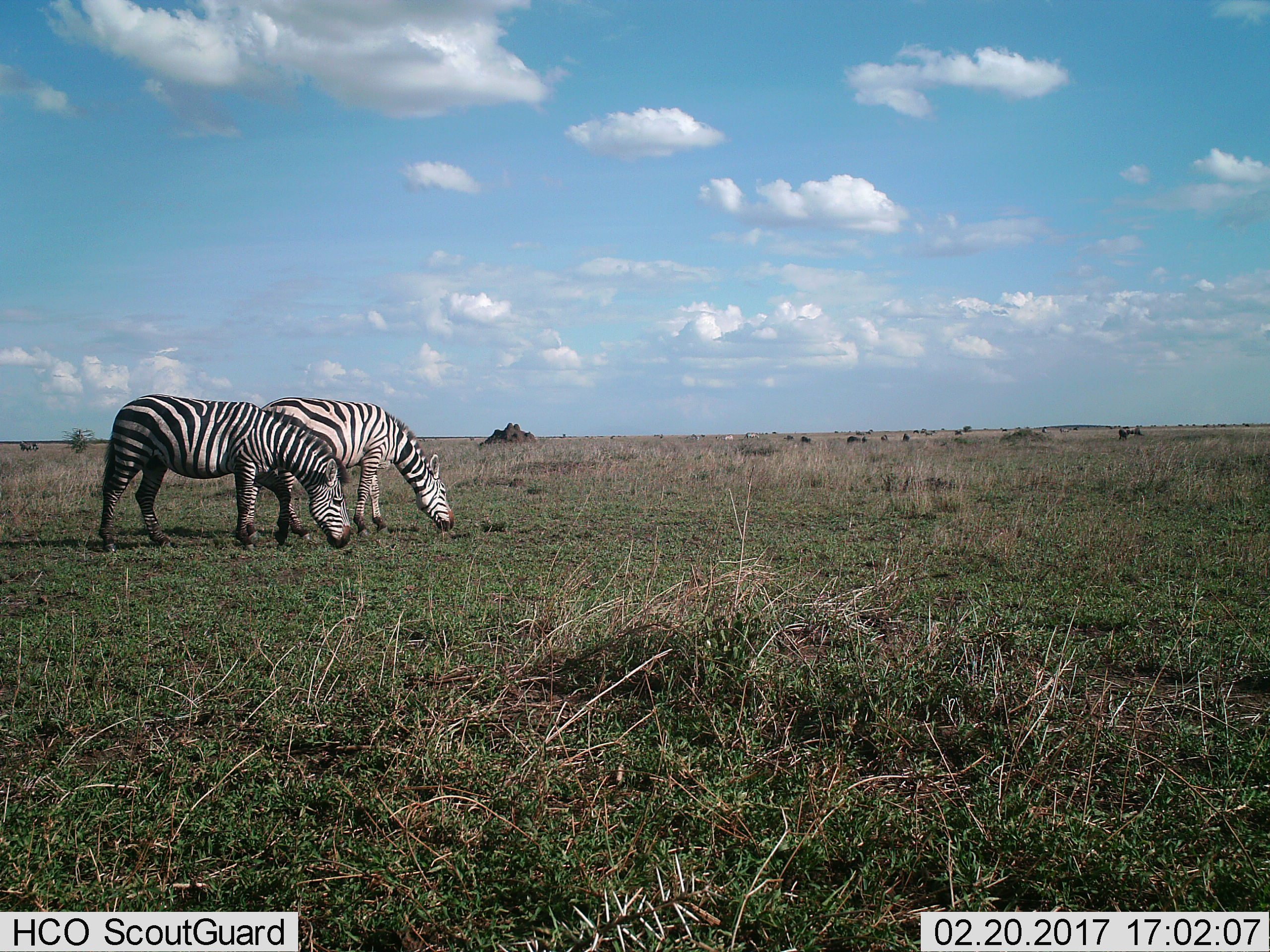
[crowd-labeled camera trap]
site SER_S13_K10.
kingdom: Animalia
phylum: Chordata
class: Mammalia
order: Perissodactyla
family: Equidae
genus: Equus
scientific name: Equus quagga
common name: plains zebra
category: zebraplains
Zebraplains (plains zebra) (Equus quagga), count 2. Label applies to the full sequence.